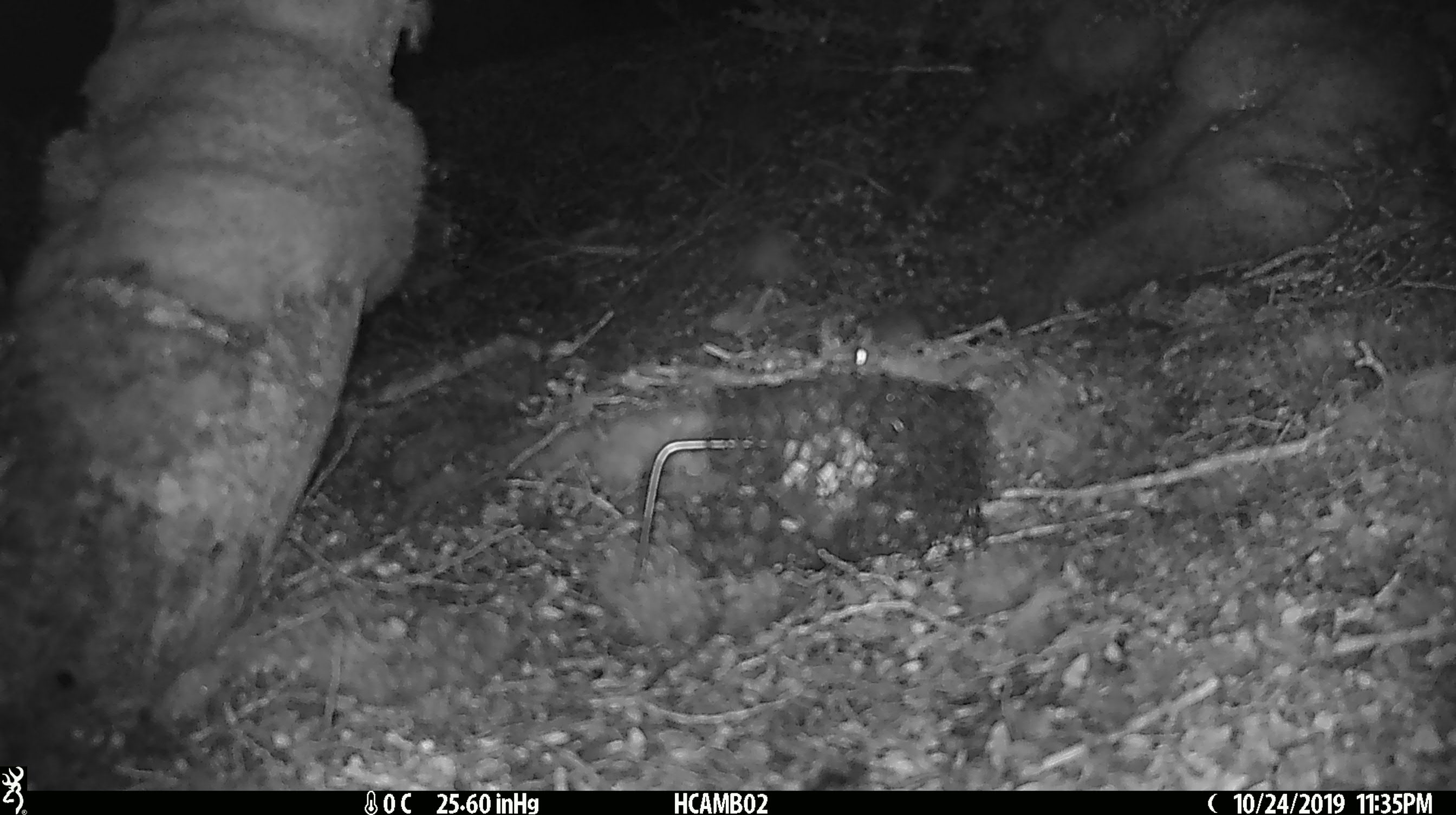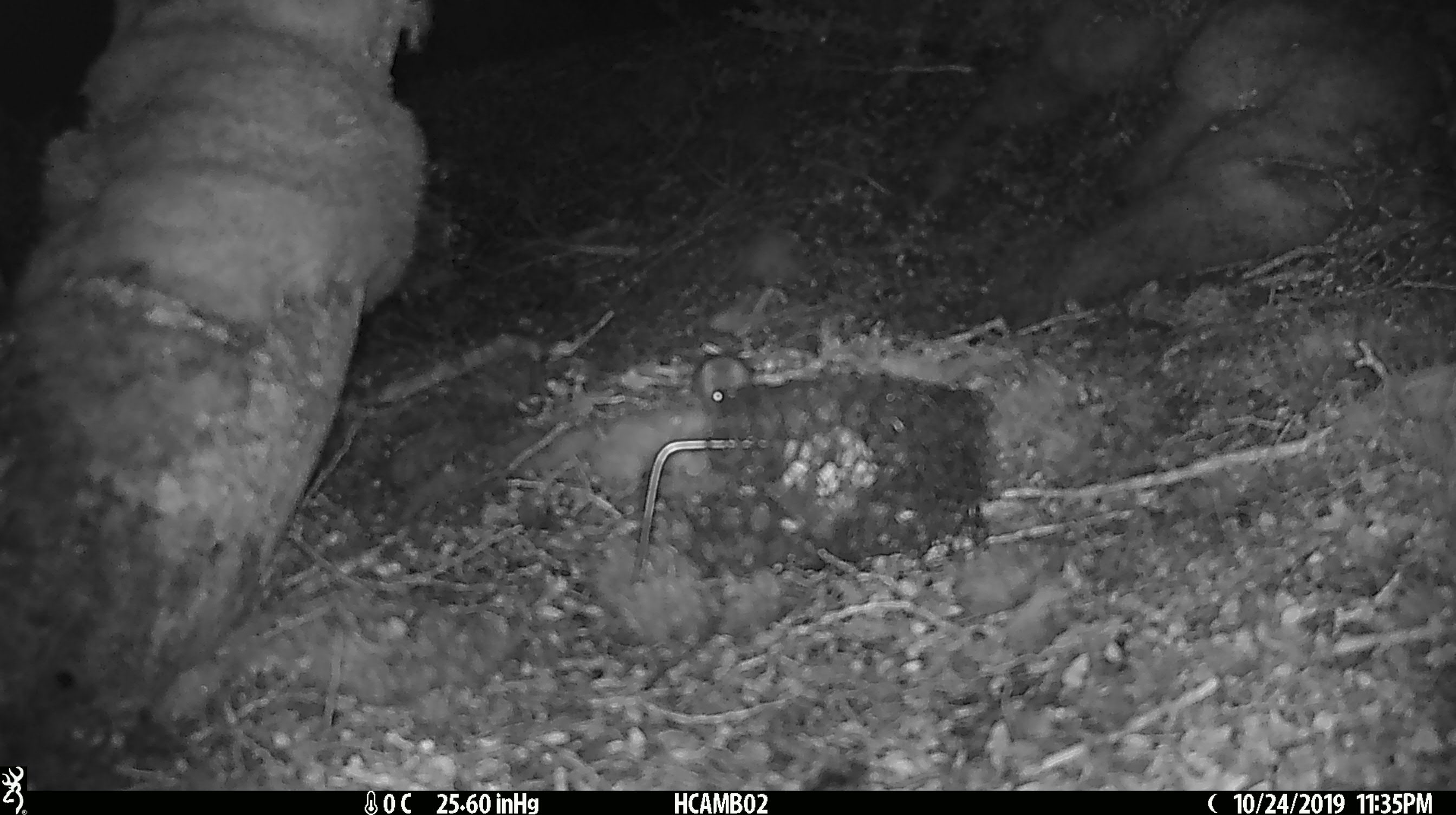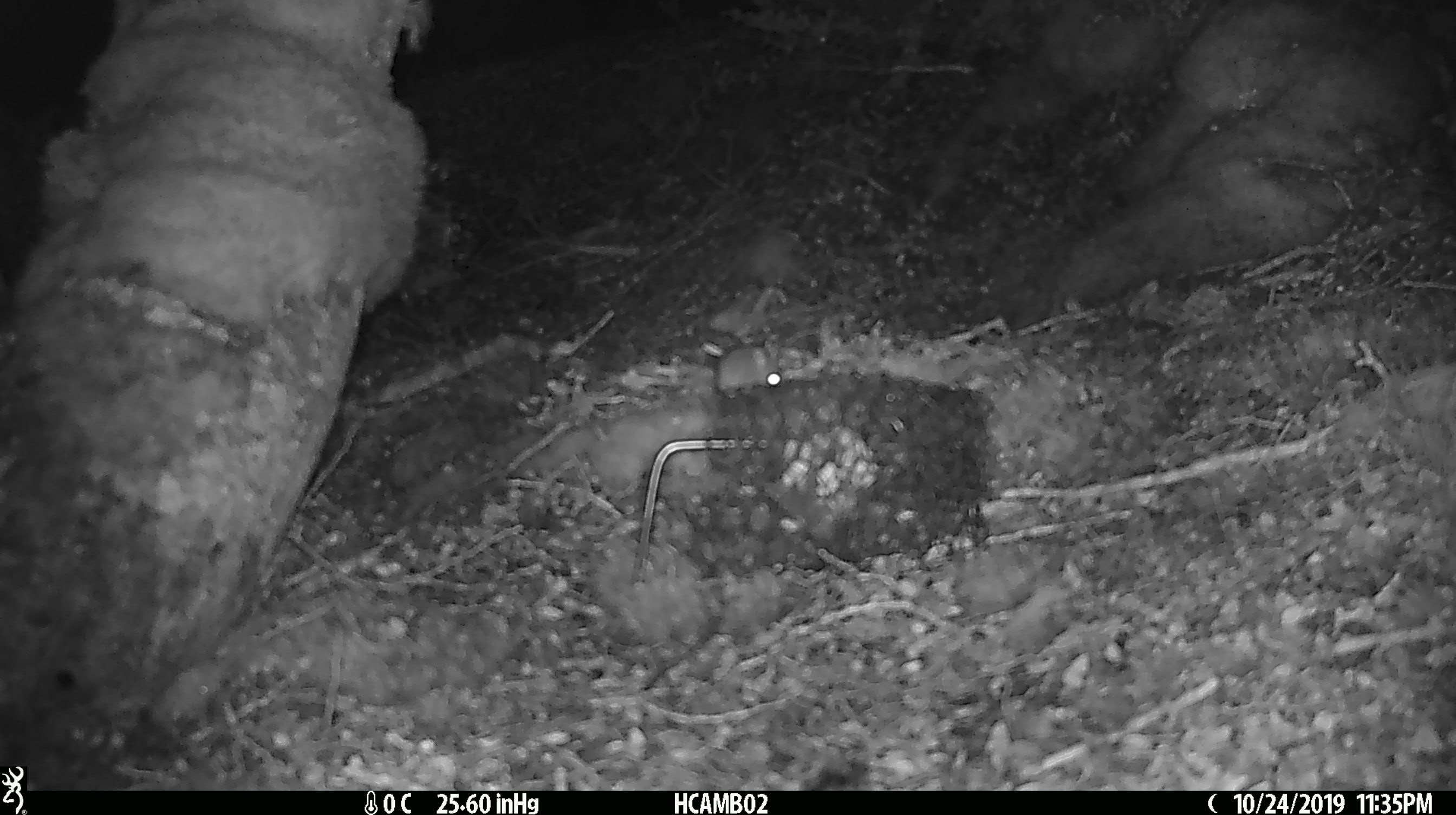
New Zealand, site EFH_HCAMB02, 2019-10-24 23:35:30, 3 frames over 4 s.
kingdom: Animalia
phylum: Chordata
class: Mammalia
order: Rodentia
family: Muridae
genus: Mus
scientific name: Mus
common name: mouse